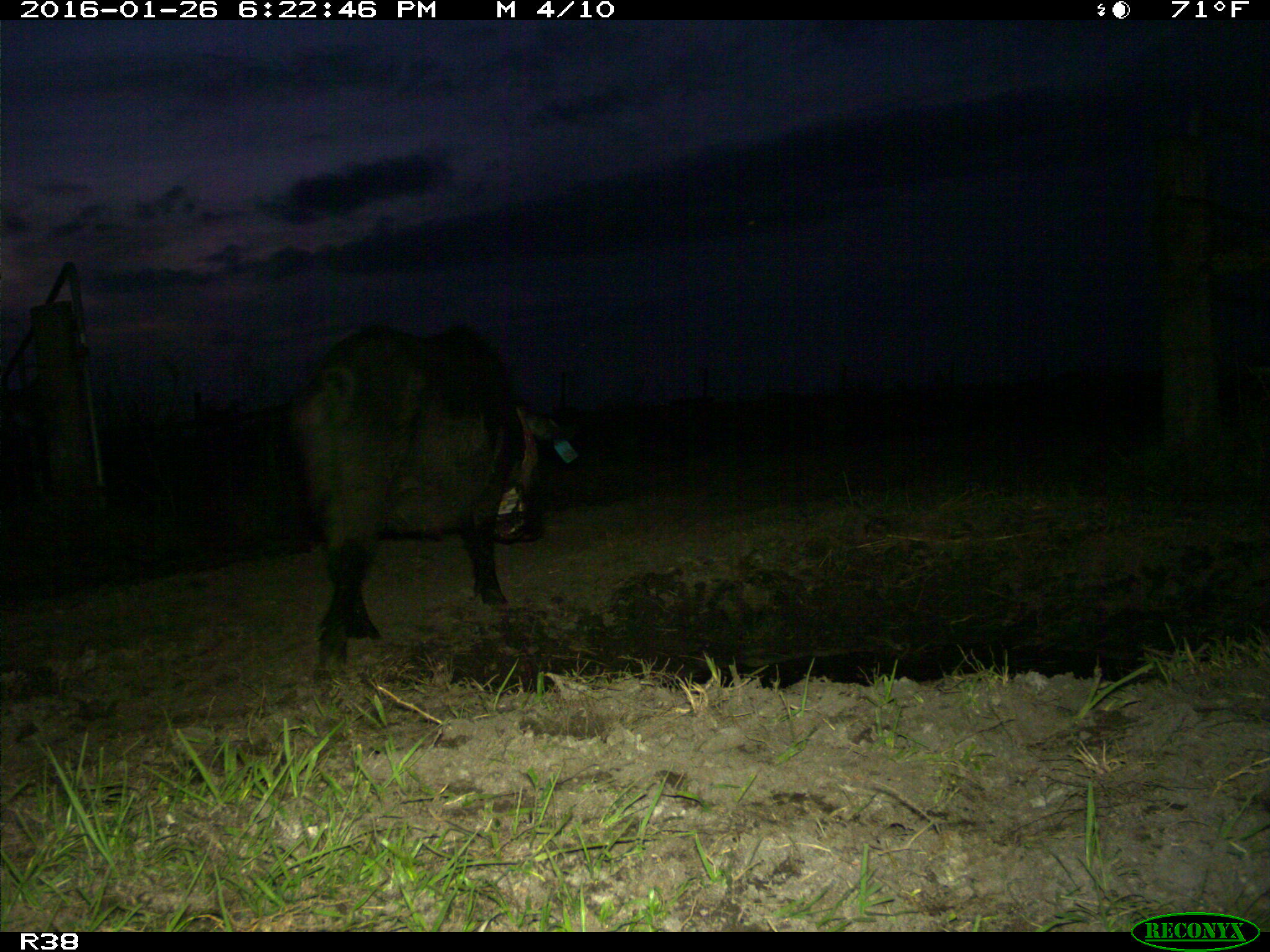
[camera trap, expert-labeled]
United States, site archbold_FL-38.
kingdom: Animalia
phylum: Chordata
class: Mammalia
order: Artiodactyla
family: Suidae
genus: Sus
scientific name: Sus scrofa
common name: wild boar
Sus scrofa (wild boar).